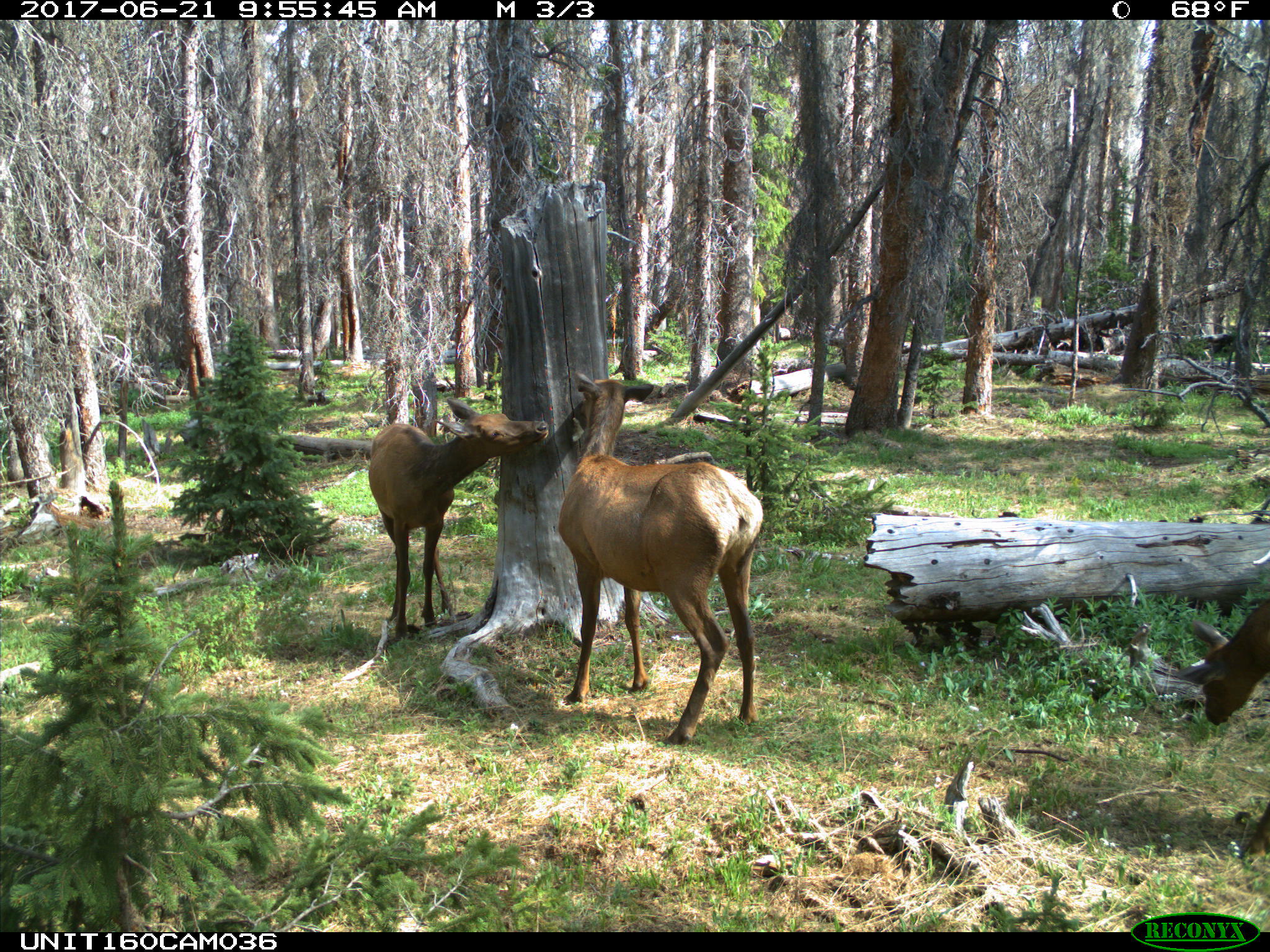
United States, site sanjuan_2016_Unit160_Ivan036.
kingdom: Animalia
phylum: Chordata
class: Mammalia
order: Artiodactyla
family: Cervidae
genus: Cervus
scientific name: Cervus elaphus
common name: red deer